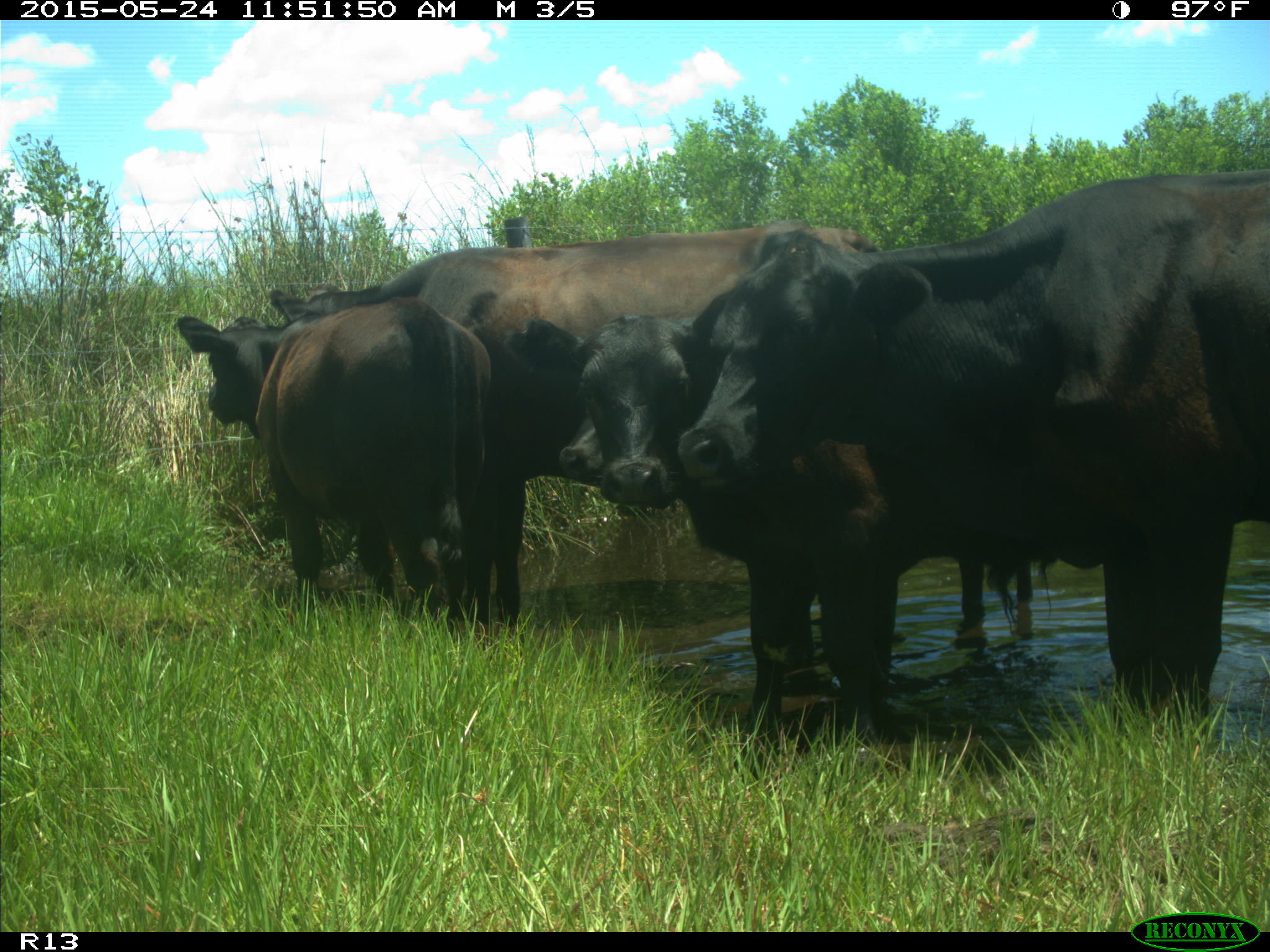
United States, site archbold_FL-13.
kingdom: Animalia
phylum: Chordata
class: Mammalia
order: Artiodactyla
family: Bovidae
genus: Bos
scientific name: Bos taurus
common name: domestic cow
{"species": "Bos taurus (domestic cow)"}